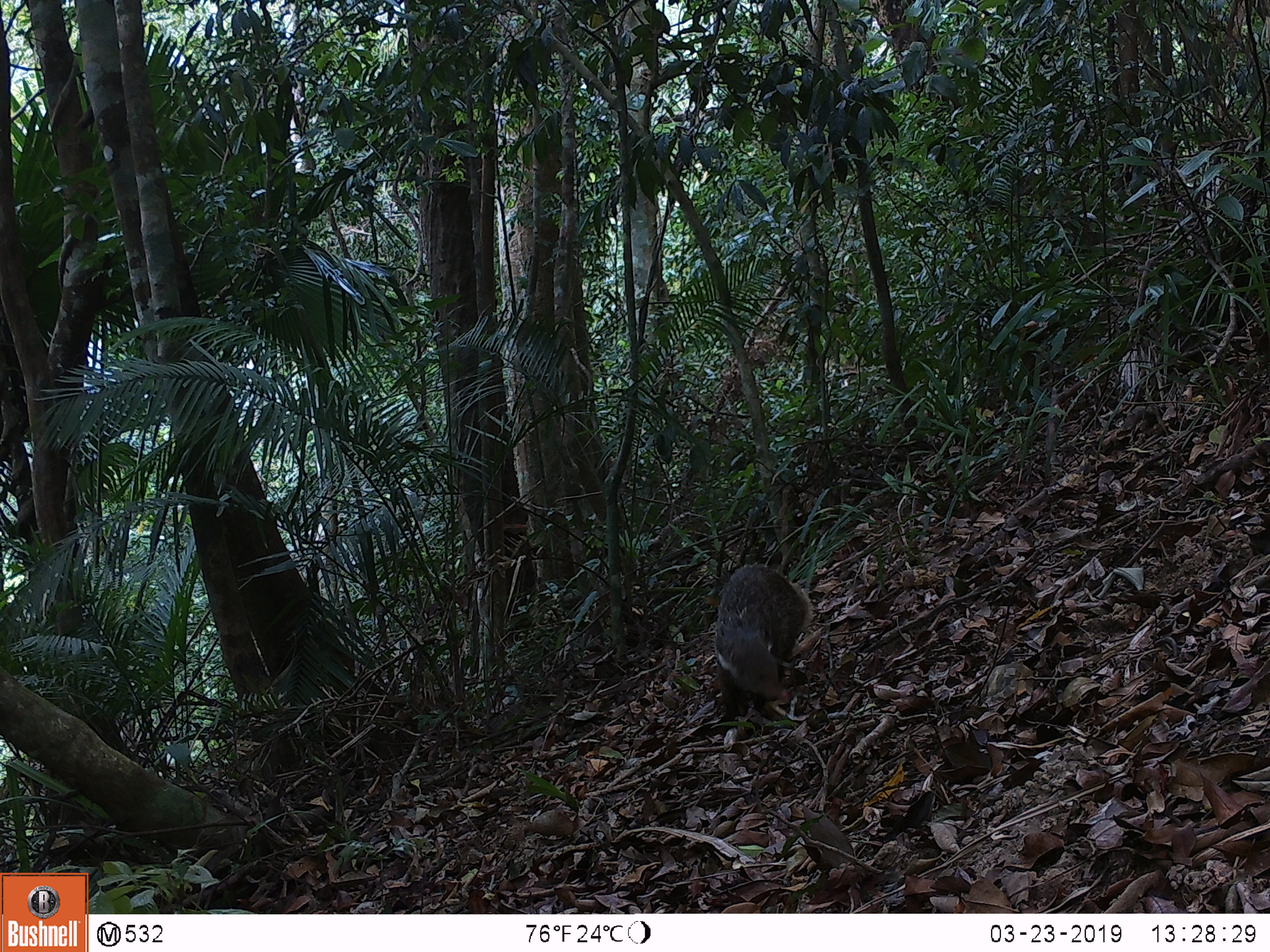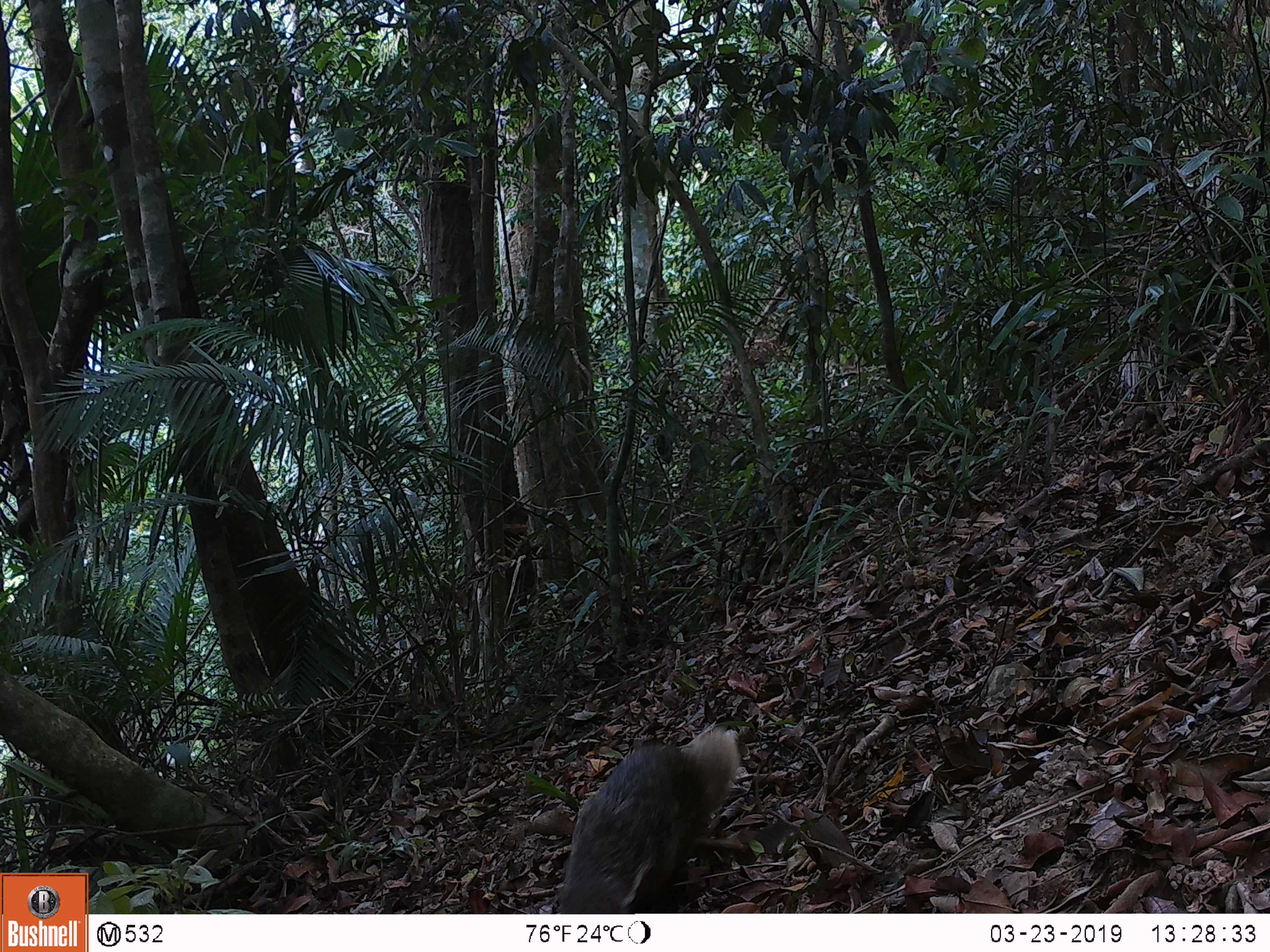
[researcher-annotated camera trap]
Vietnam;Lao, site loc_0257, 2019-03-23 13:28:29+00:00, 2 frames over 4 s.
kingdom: Animalia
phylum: Chordata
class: Mammalia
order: Carnivora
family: Herpestidae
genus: Urva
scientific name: Urva urva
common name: crab-eating mongoose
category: crab eating mongoose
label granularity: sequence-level